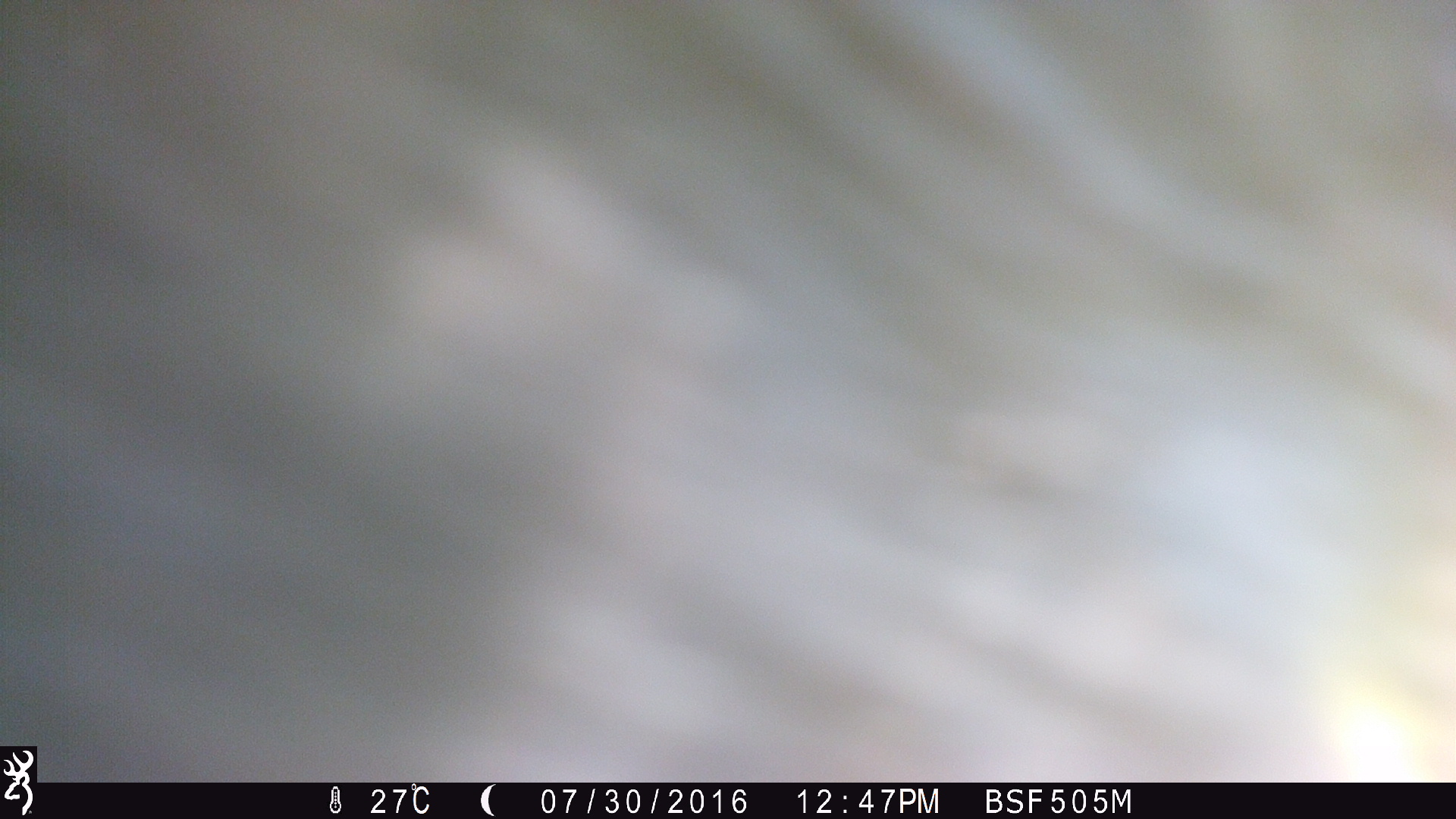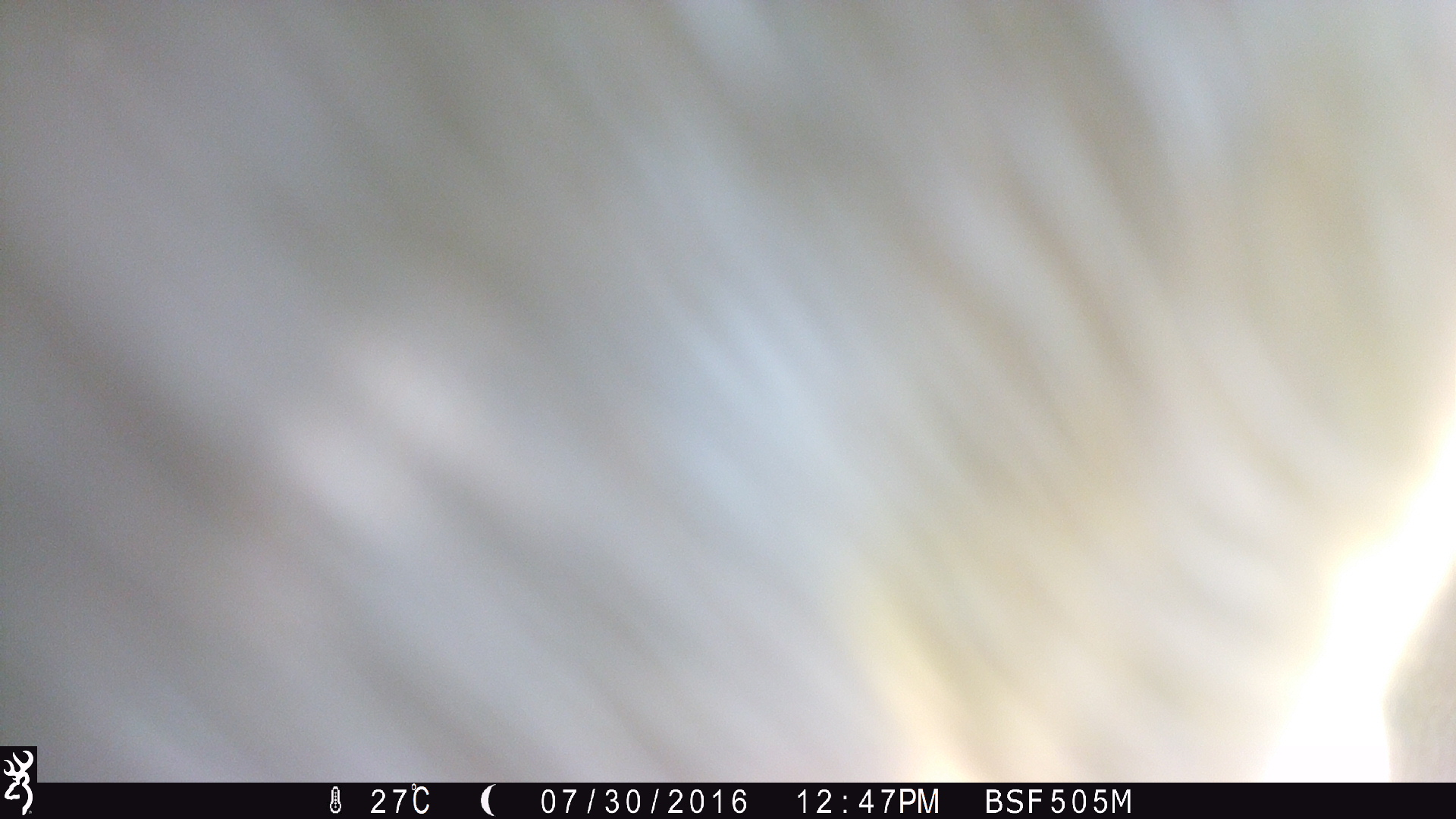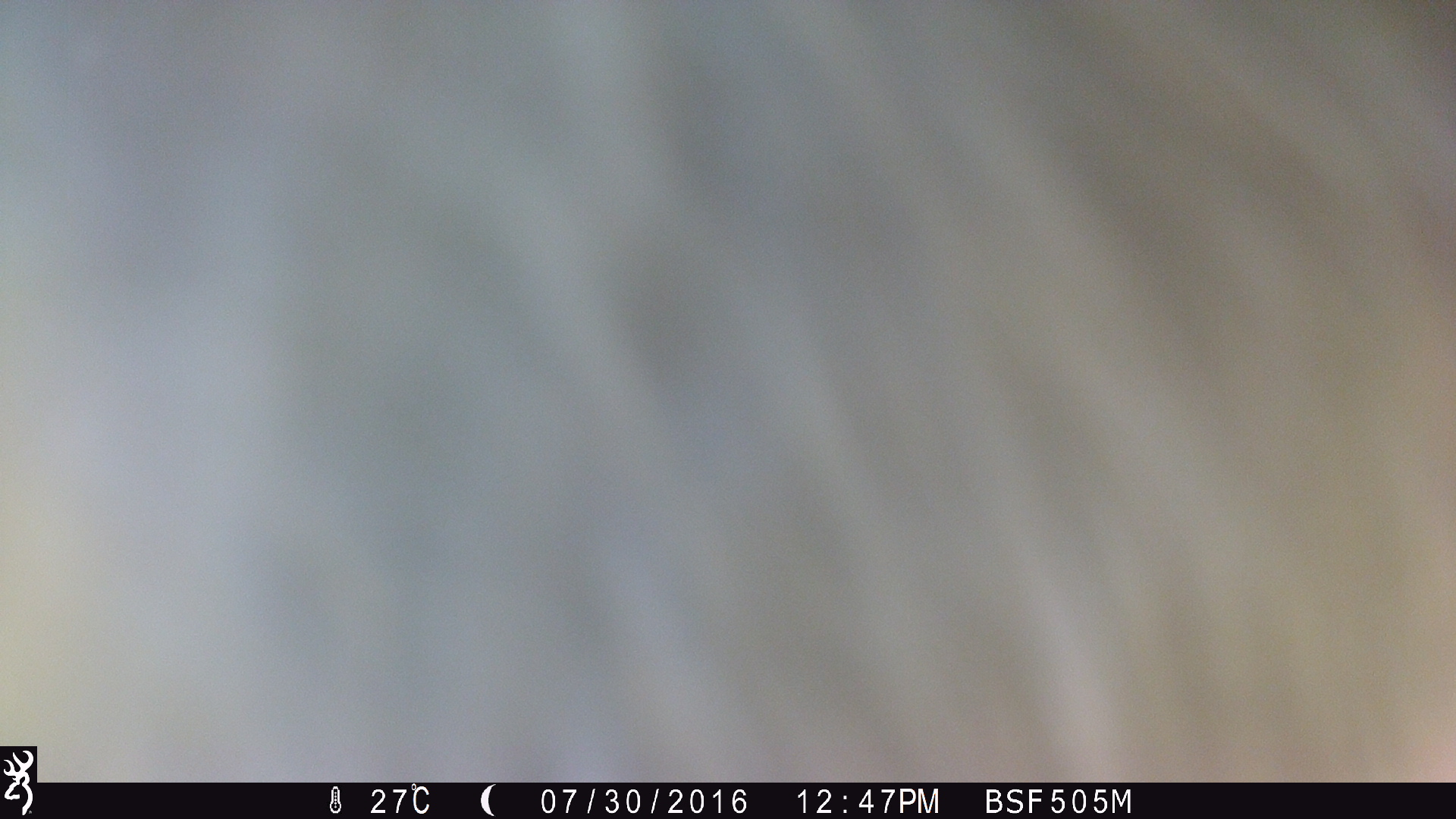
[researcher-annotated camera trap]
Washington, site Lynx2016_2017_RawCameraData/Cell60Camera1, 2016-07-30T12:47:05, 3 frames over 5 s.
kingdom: Animalia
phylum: Chordata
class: Mammalia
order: Artiodactyla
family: Bovidae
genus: Bos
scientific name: Bos taurus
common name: domestic cattle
Domestic cattle (Bos taurus). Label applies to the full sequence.